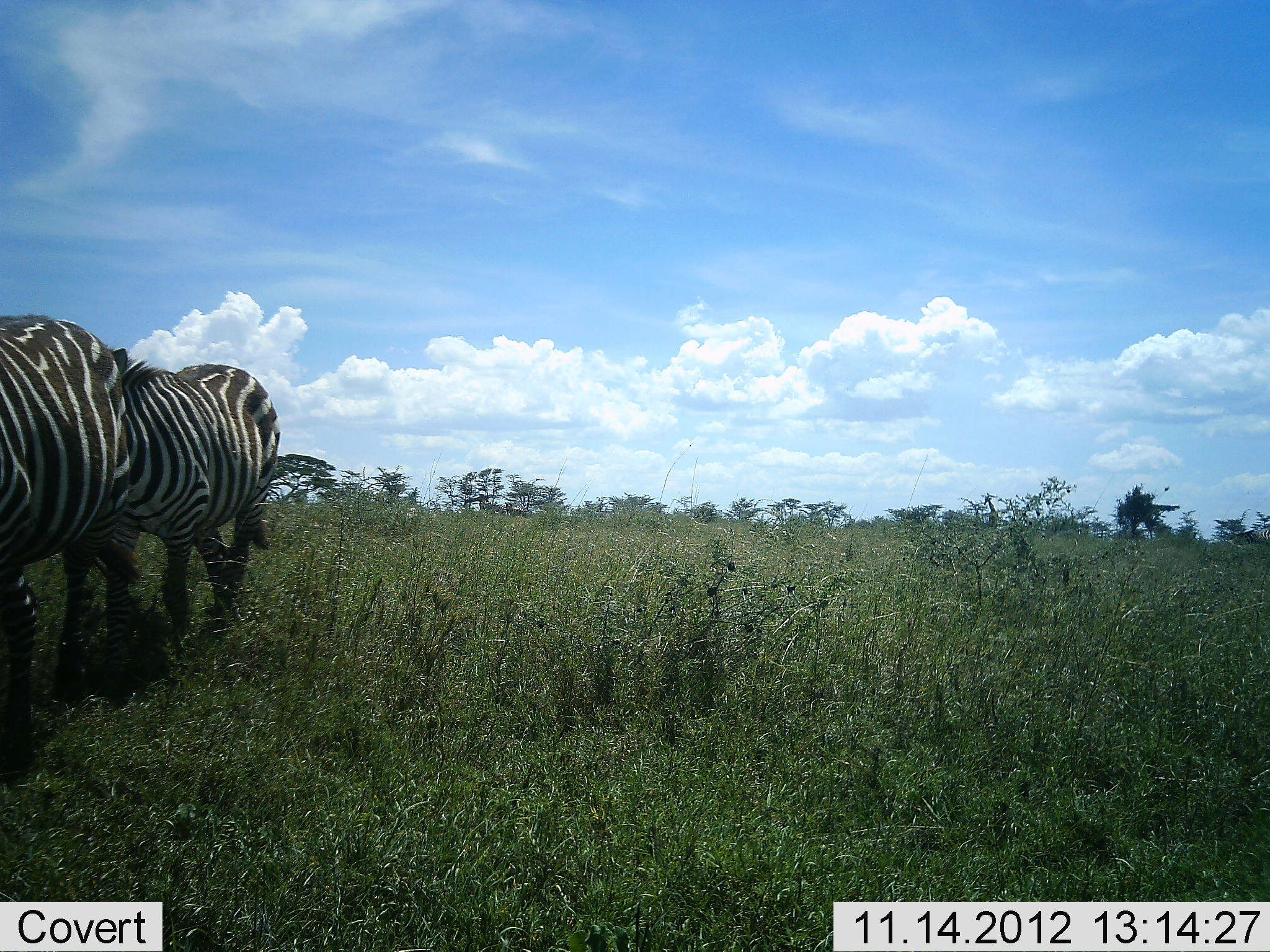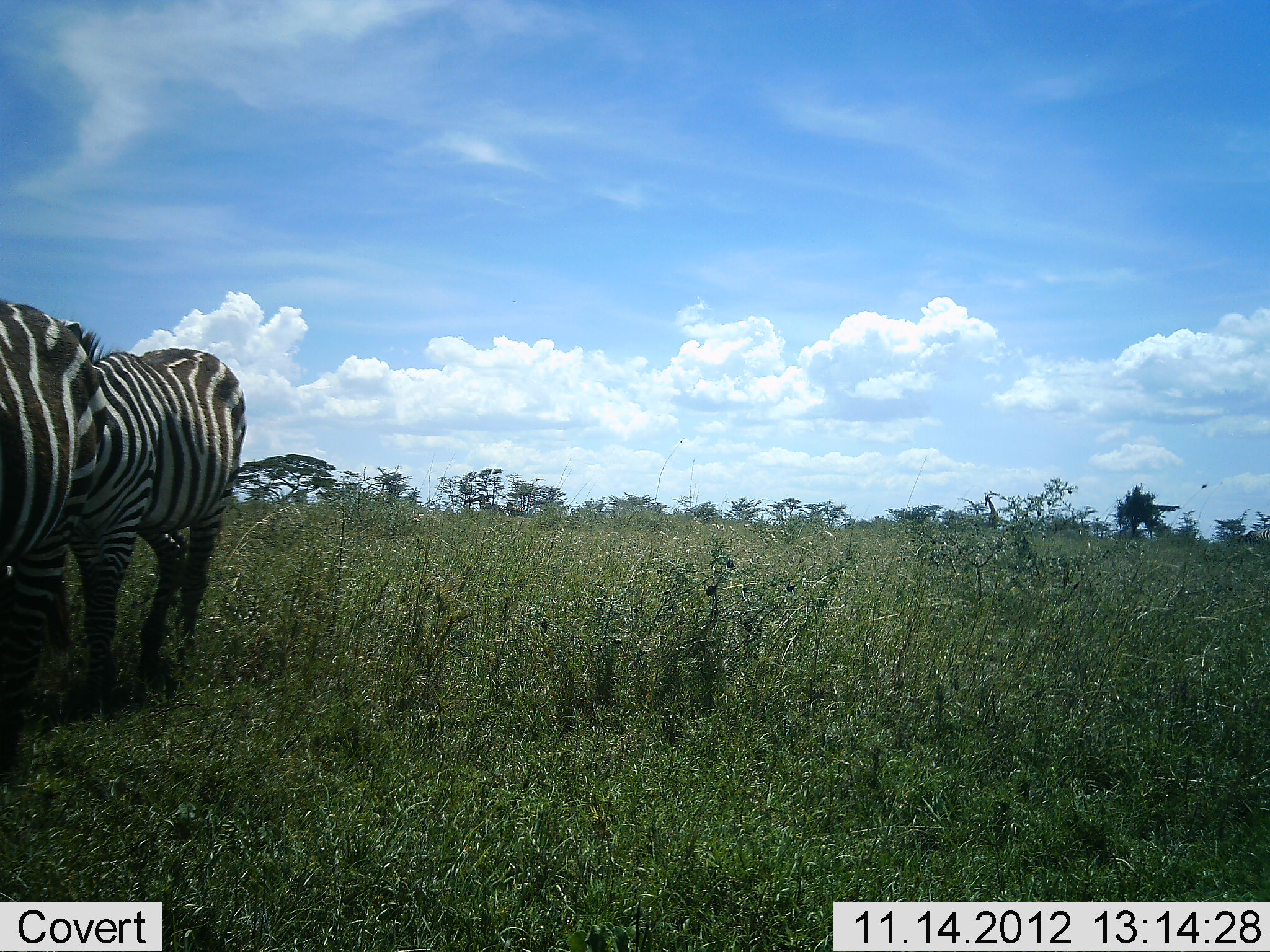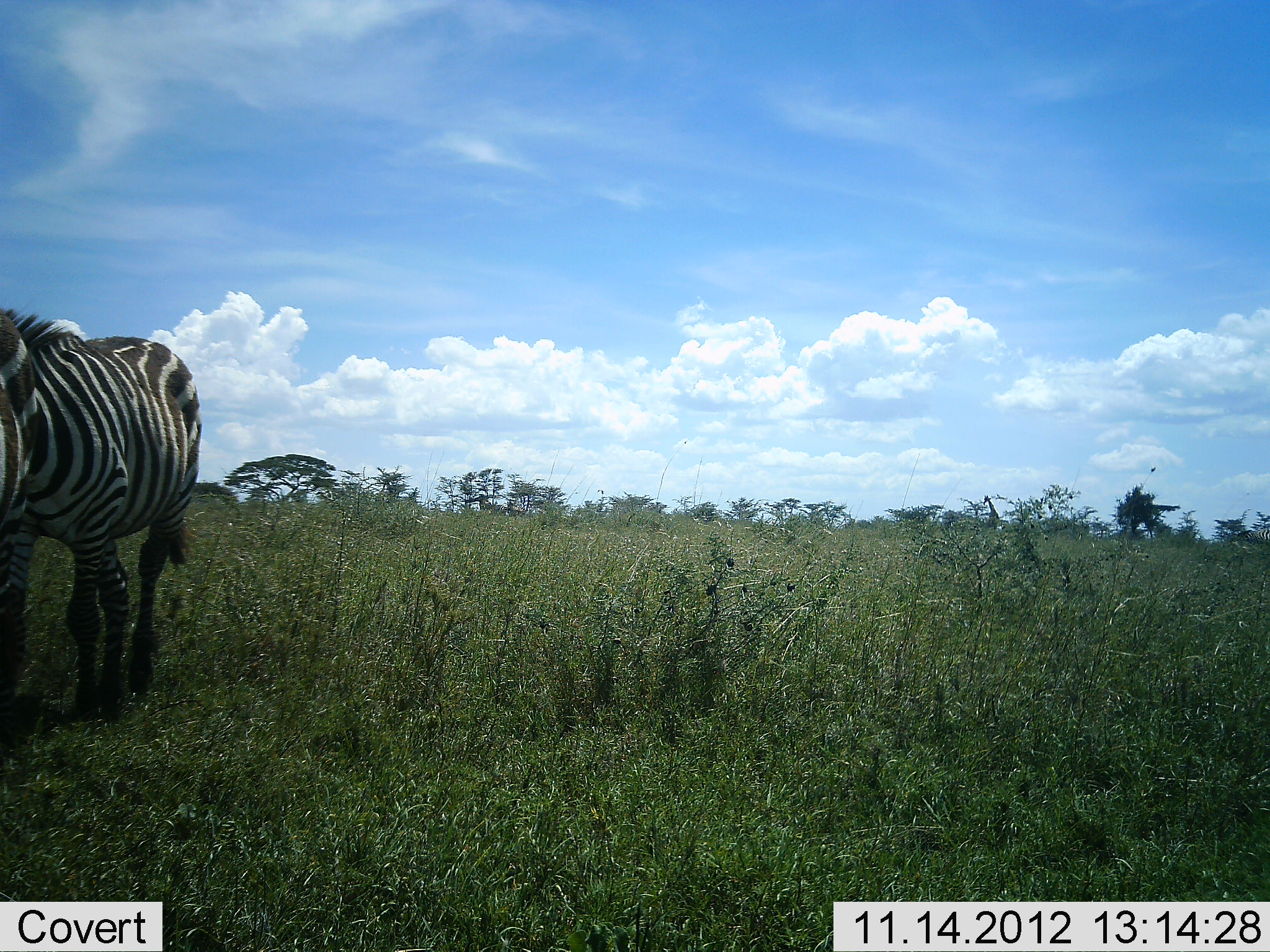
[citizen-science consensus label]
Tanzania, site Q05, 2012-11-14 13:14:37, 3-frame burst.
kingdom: Animalia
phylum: Chordata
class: Mammalia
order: Perissodactyla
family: Equidae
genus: Equus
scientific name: Equus quagga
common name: plains zebra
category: zebra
Zebra (plains zebra) (Equus quagga), count 2. Behavior (volunteer vote fractions): standing 10%, resting 0%, moving 90%, interacting 20%. Young present (vote fraction): 0%. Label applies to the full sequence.